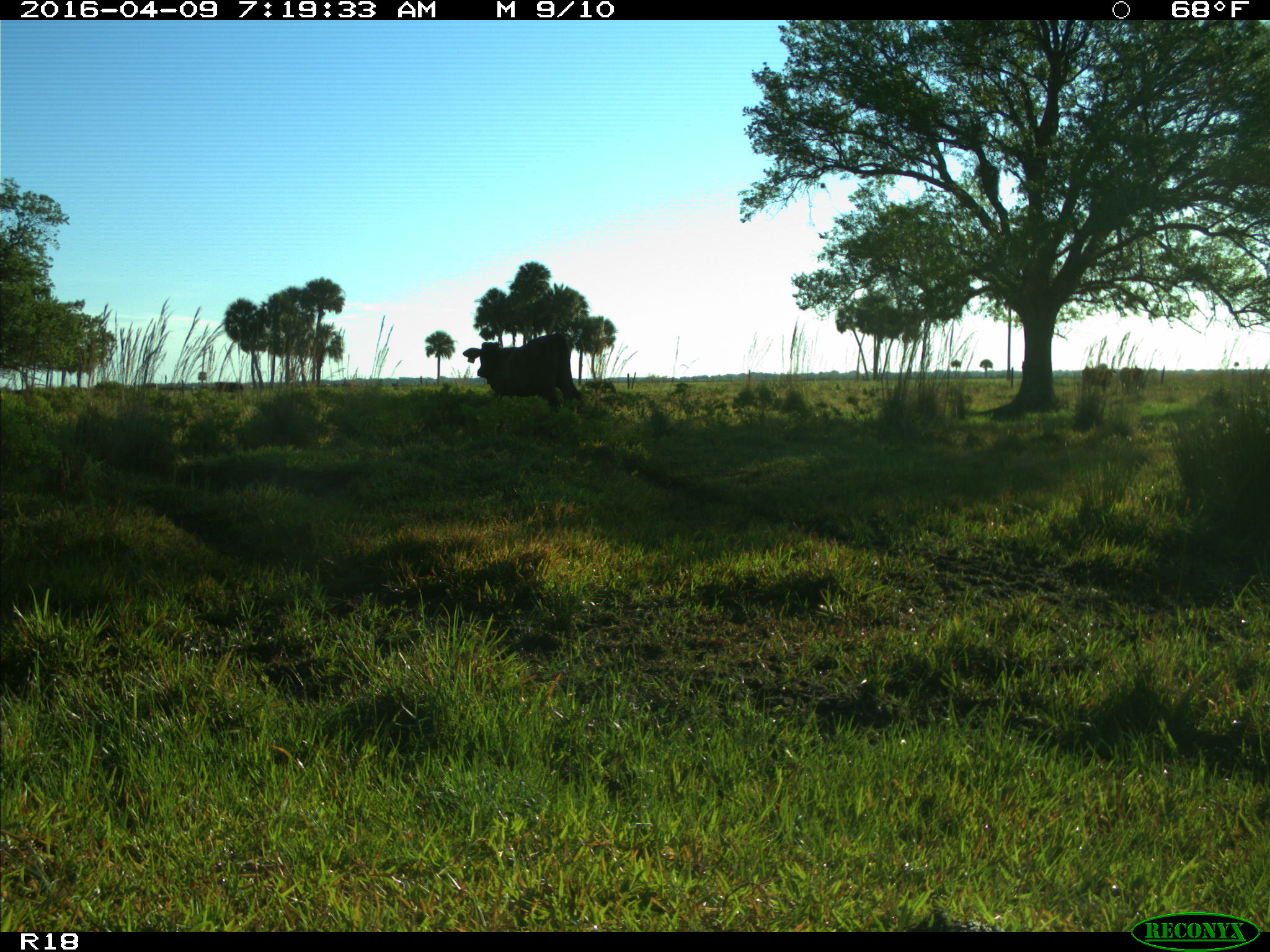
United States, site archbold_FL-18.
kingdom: Animalia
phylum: Chordata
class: Mammalia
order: Artiodactyla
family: Bovidae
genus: Bos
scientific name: Bos taurus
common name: domestic cow